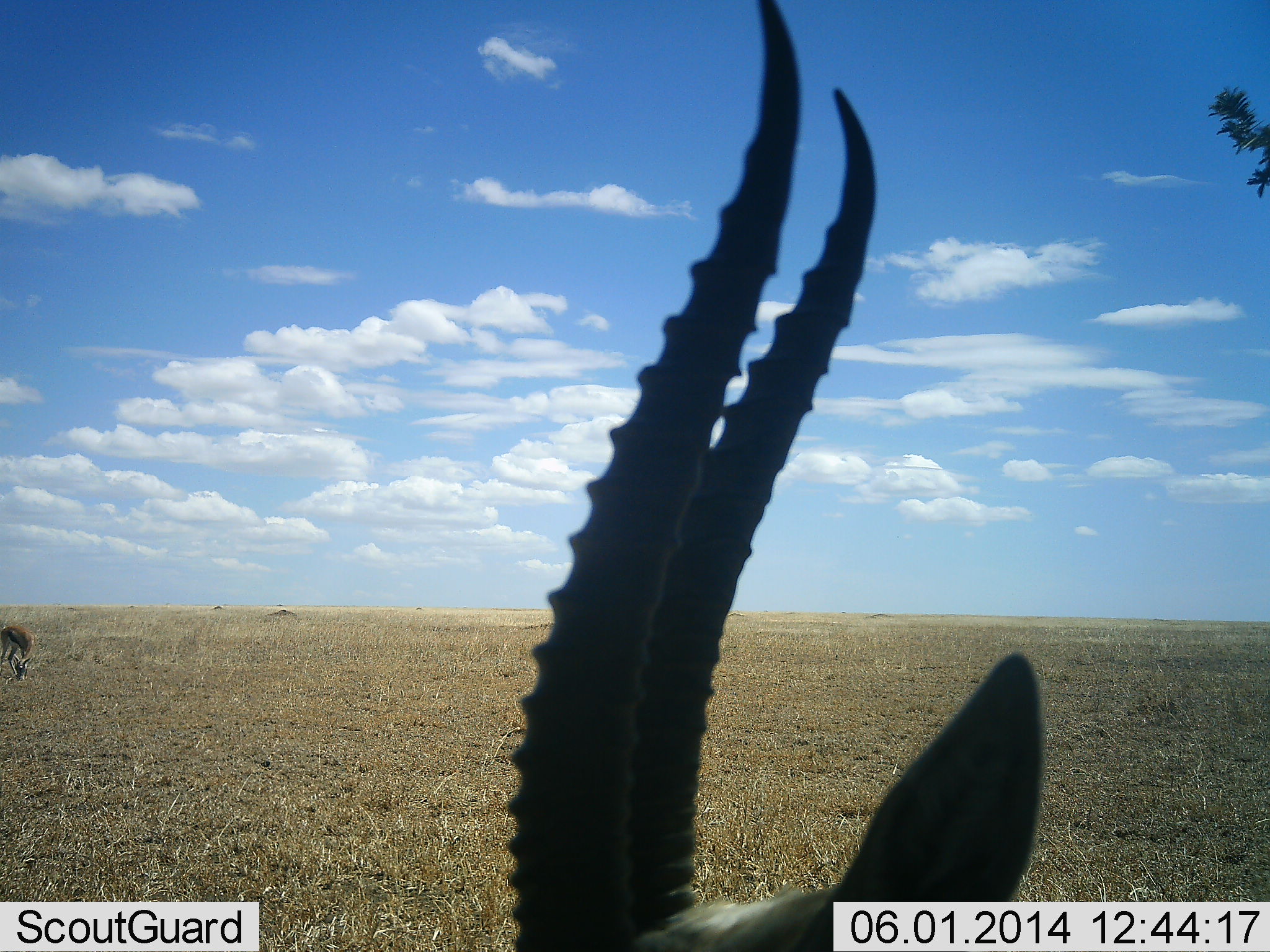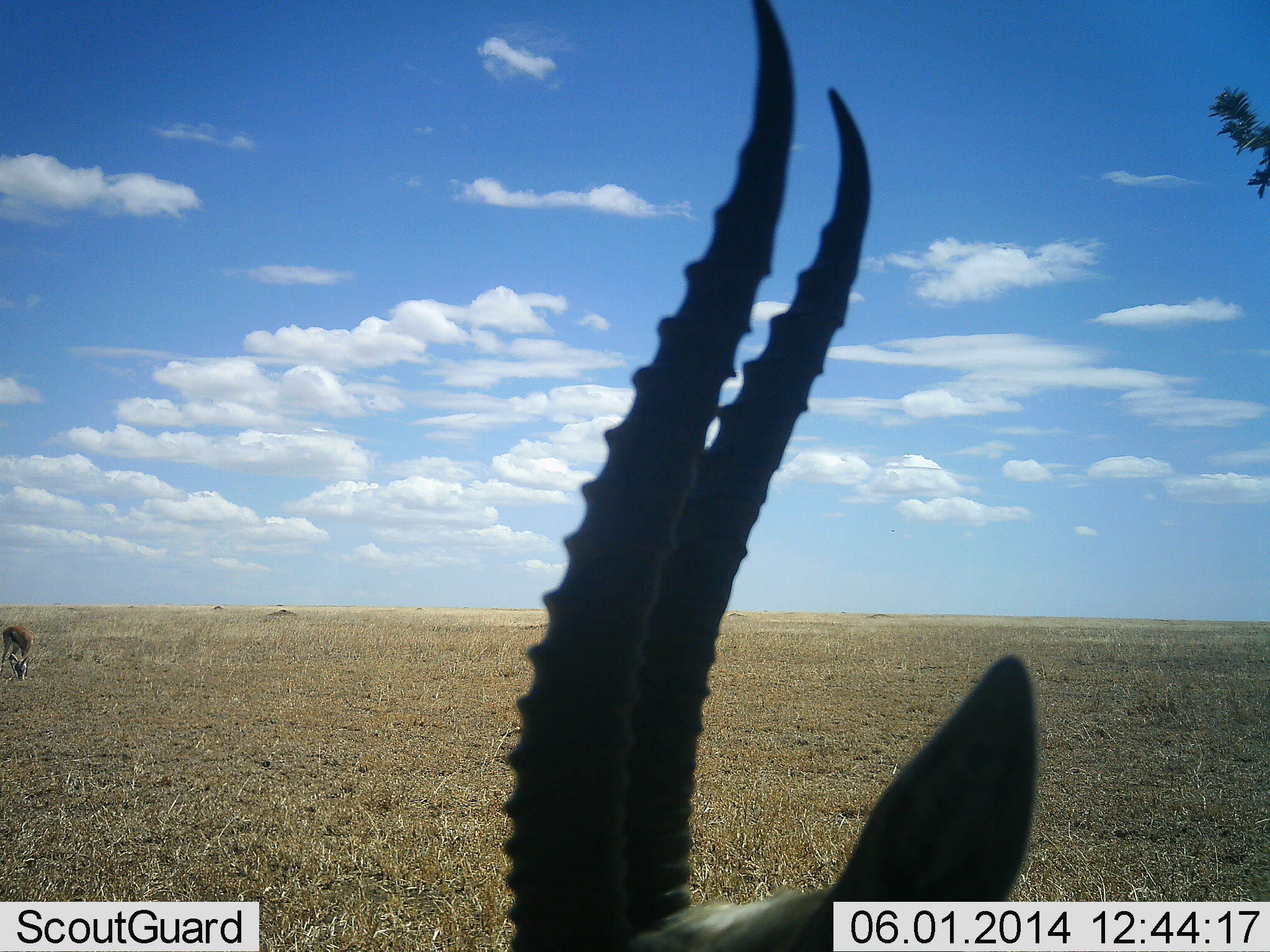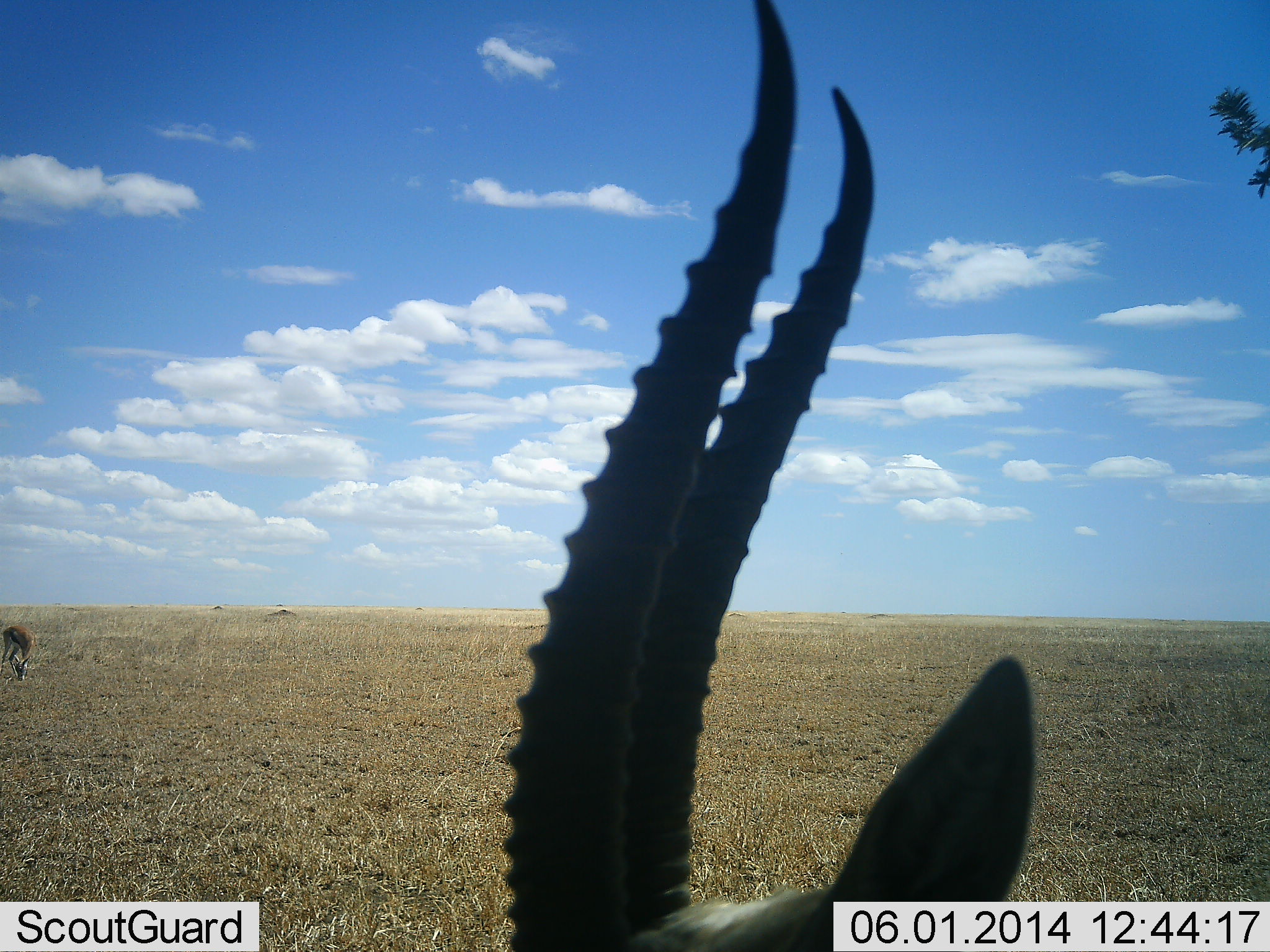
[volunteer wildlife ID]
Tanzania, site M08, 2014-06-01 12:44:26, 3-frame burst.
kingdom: Animalia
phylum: Chordata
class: Mammalia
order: Artiodactyla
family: Bovidae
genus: Eudorcas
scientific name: Eudorcas thomsonii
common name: thomson's gazelle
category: gazellethomsons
Gazellethomsons (thomson's gazelle) (Eudorcas thomsonii), count 2. Behavior (volunteer vote fractions): standing 82%, resting 9%, moving 0%, interacting 0%. Young present (vote fraction): 0%. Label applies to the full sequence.